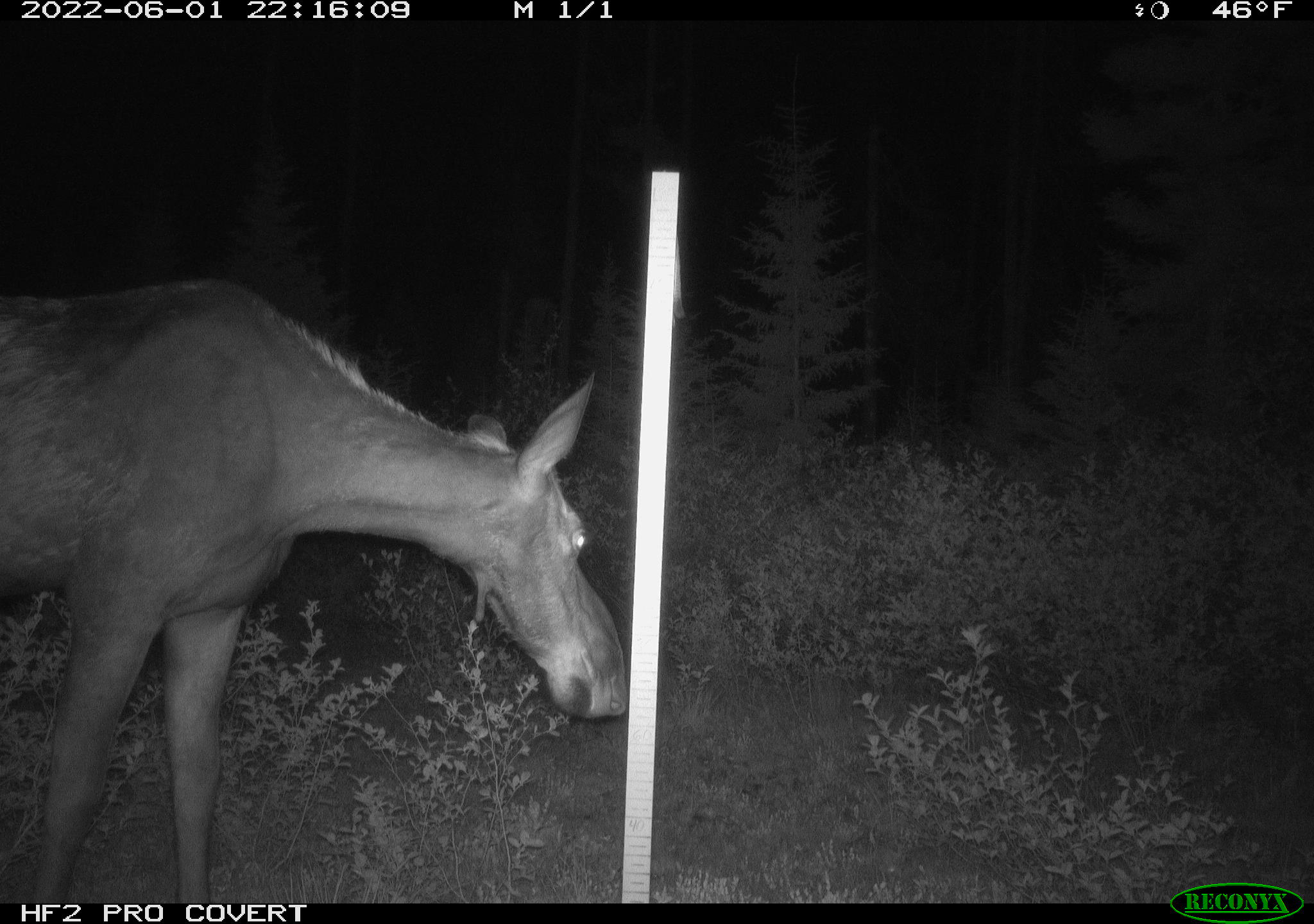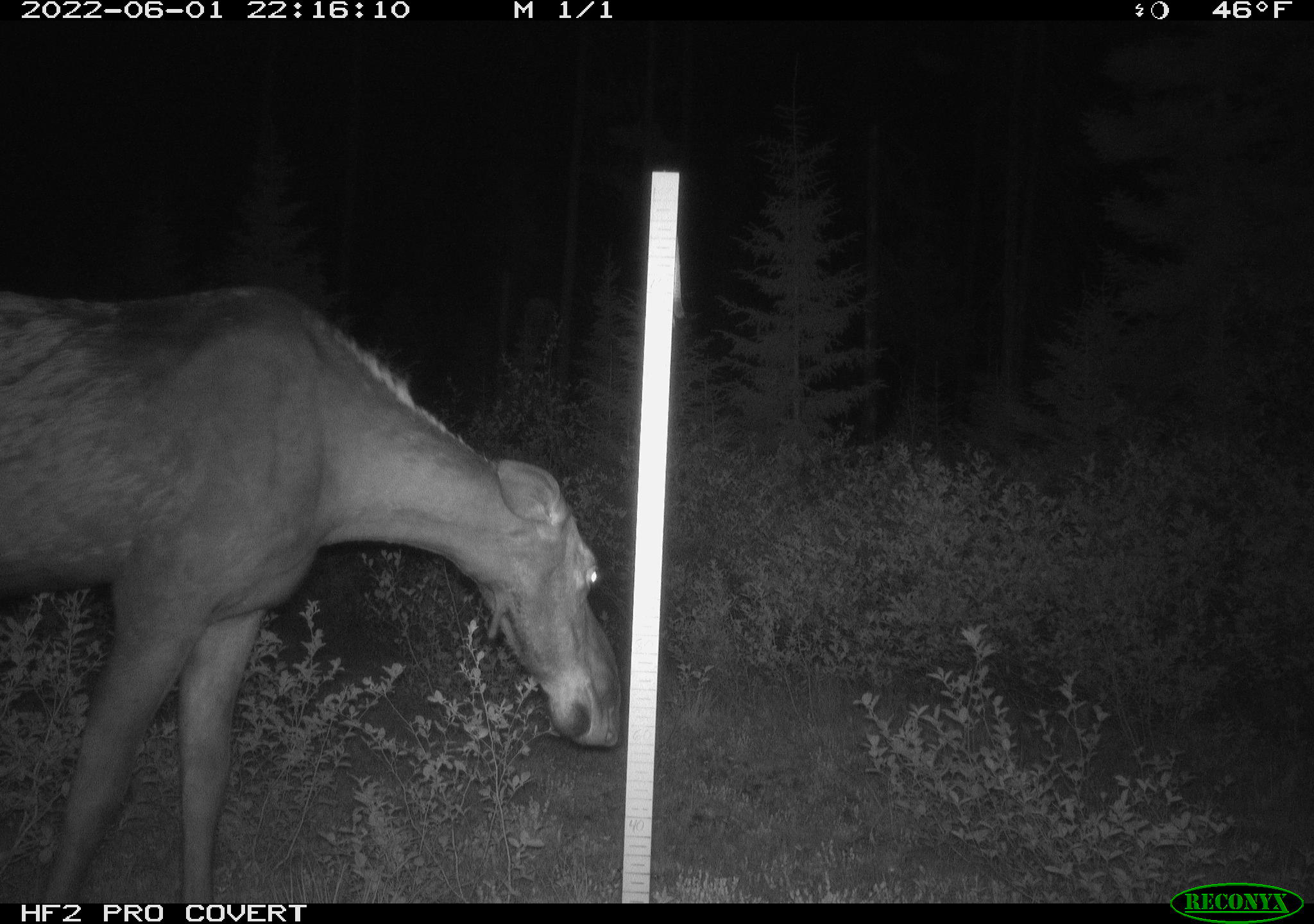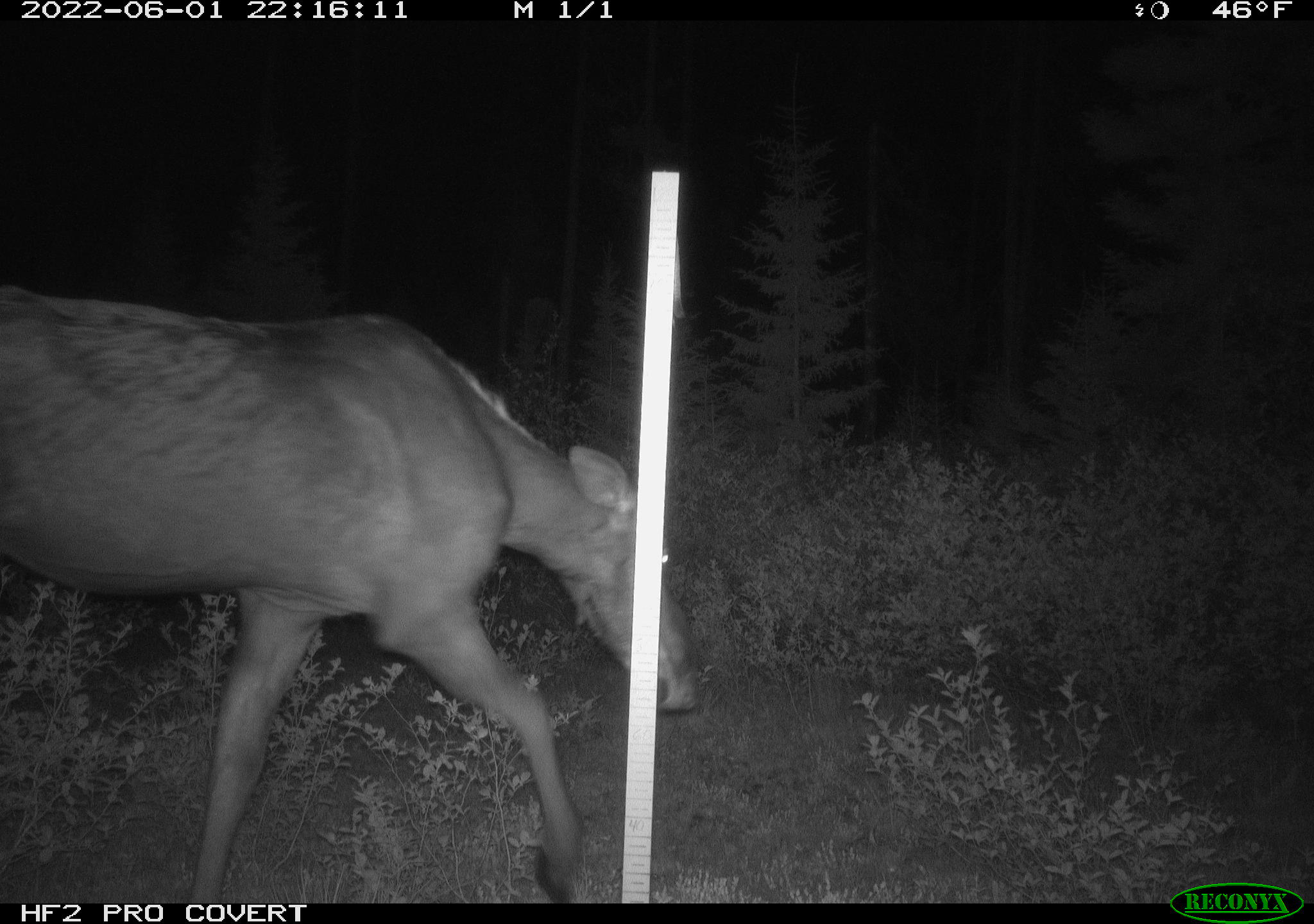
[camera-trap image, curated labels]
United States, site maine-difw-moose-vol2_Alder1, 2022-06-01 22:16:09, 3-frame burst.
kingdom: Animalia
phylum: Chordata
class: Mammalia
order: Artiodactyla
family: Cervidae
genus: Alces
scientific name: Alces alces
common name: moose